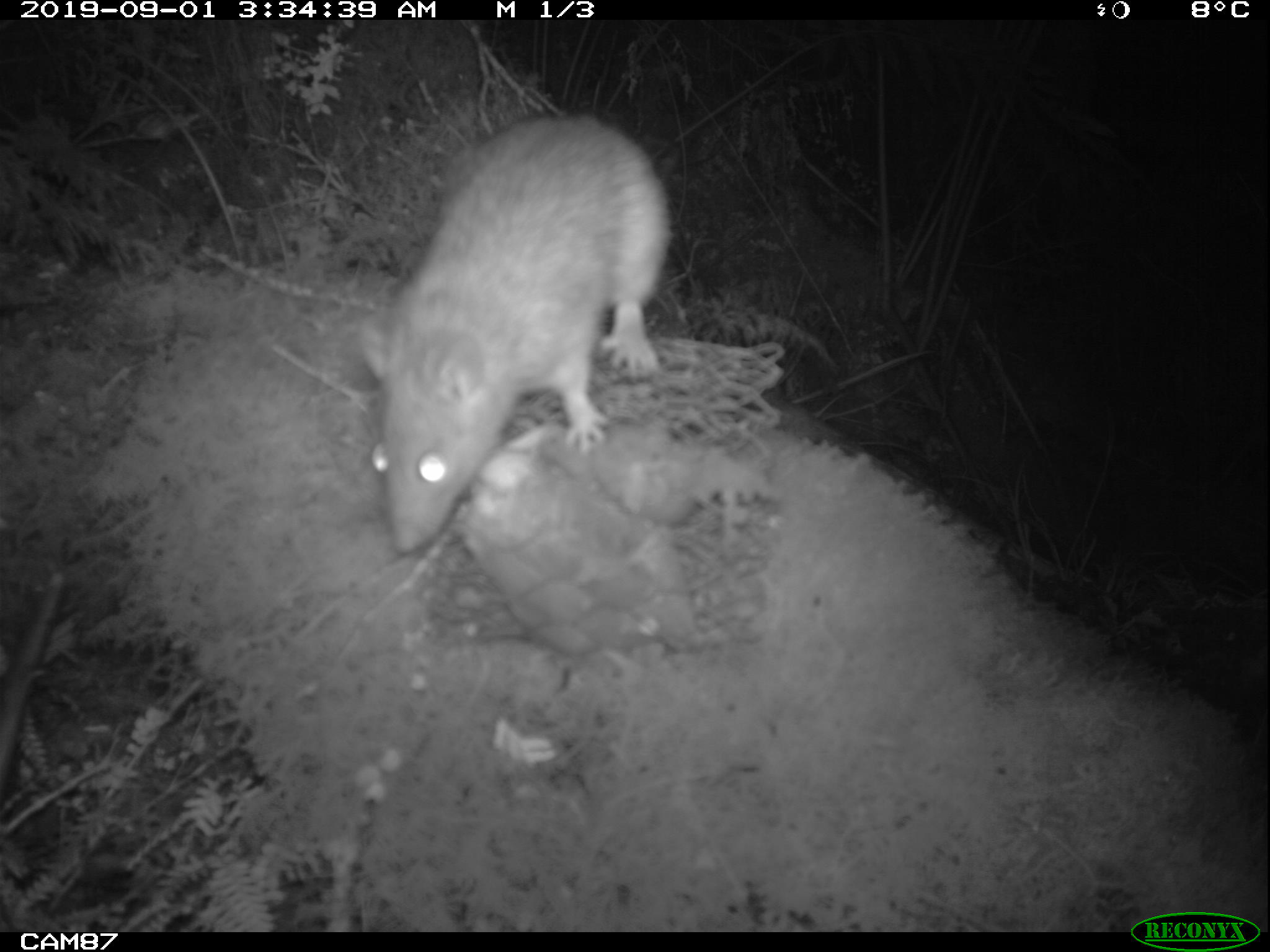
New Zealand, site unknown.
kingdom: Animalia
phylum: Chordata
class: Mammalia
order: Rodentia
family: Muridae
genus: Rattus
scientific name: Rattus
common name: rat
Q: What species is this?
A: Rat (Rattus).